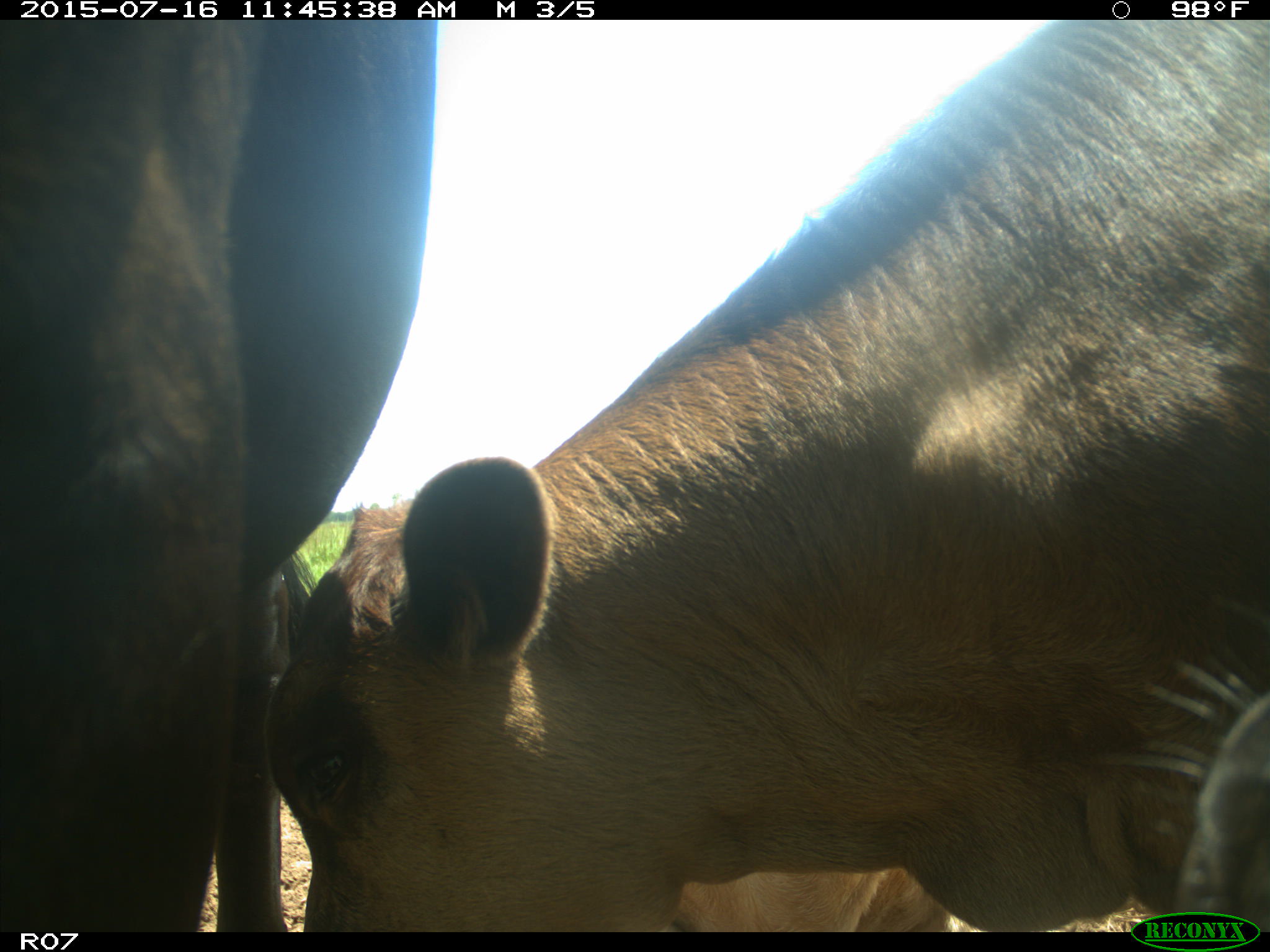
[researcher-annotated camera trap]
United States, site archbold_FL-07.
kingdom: Animalia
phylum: Chordata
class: Mammalia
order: Artiodactyla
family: Bovidae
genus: Bos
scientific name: Bos taurus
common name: domestic cow